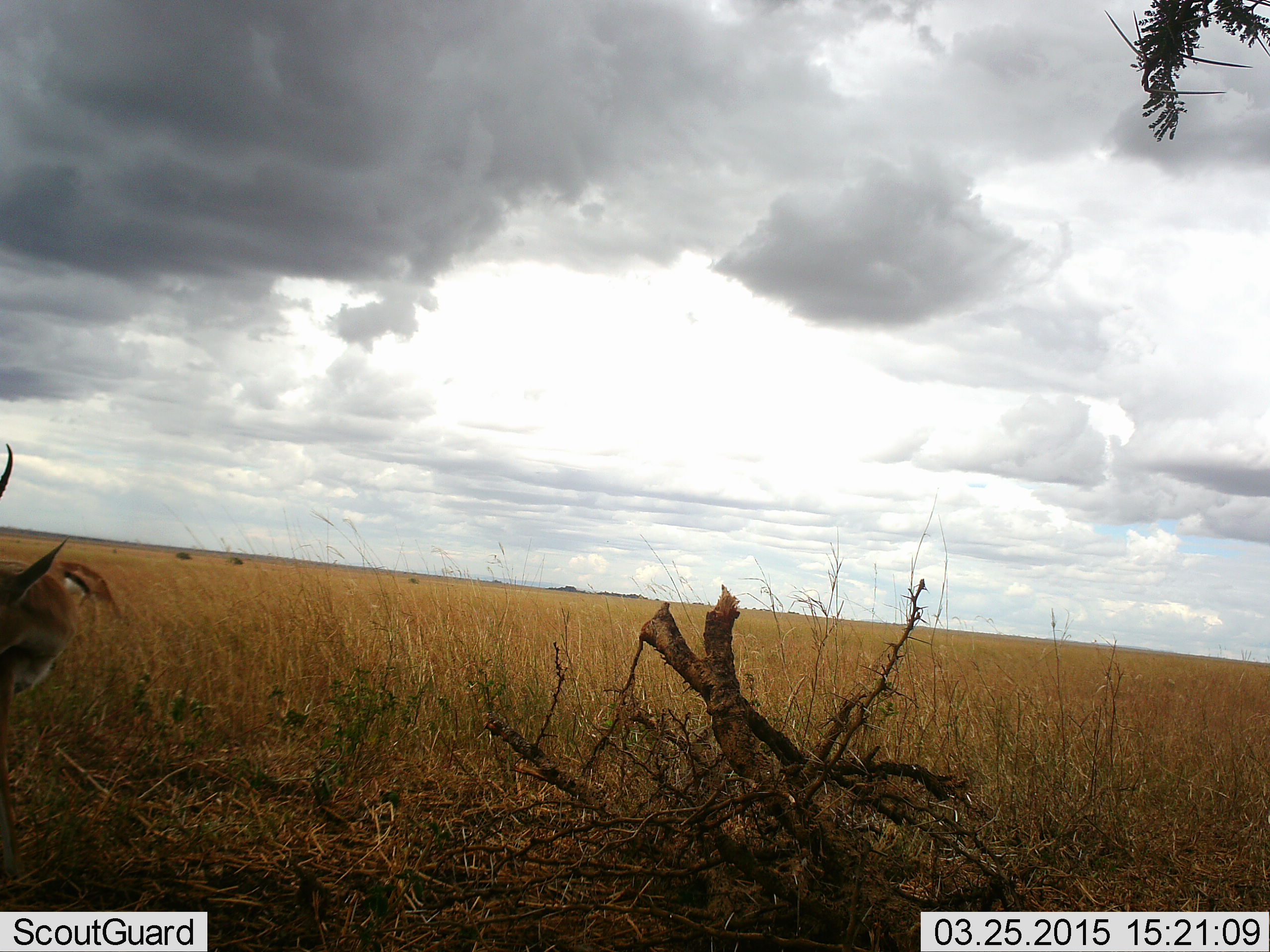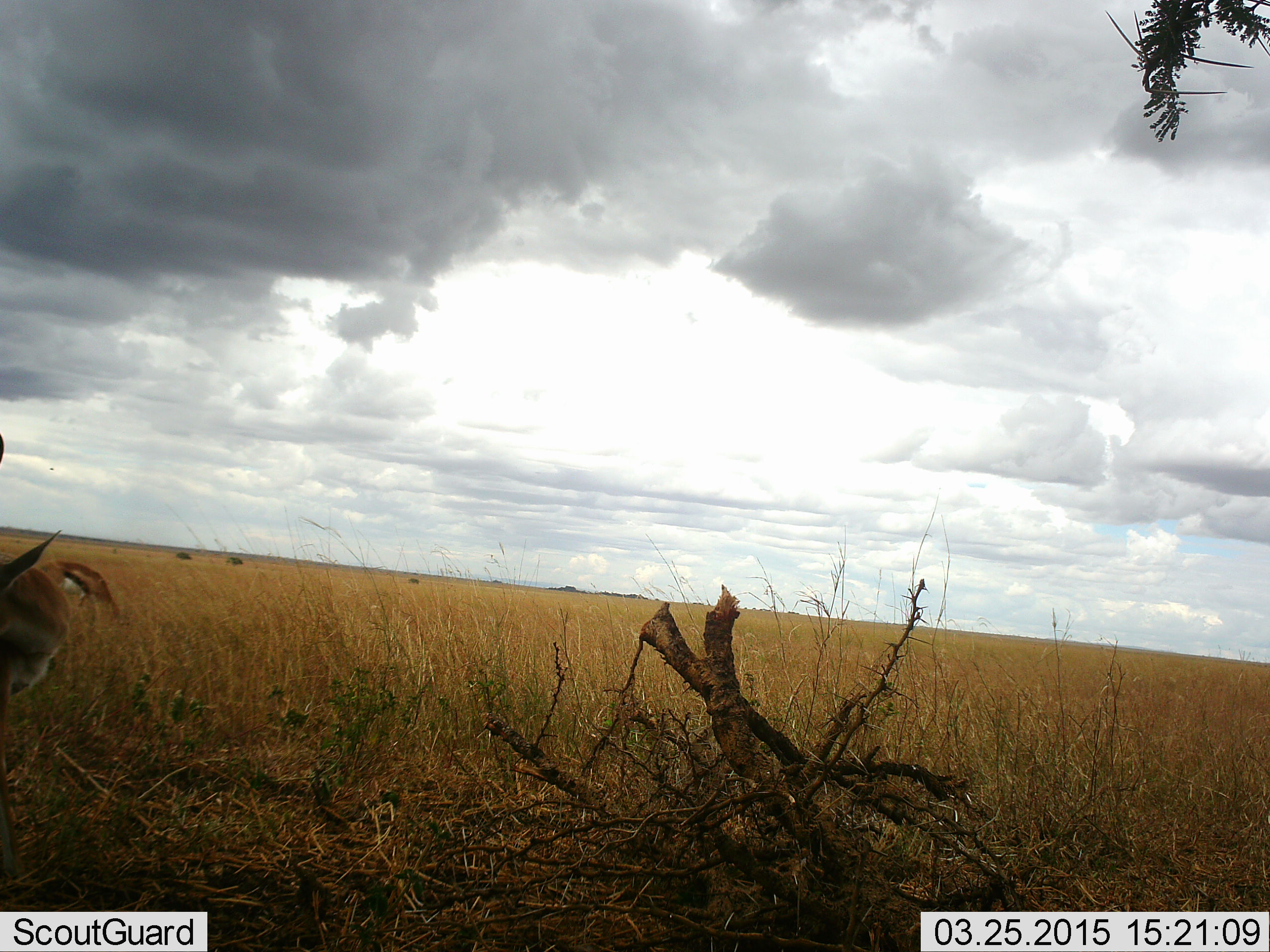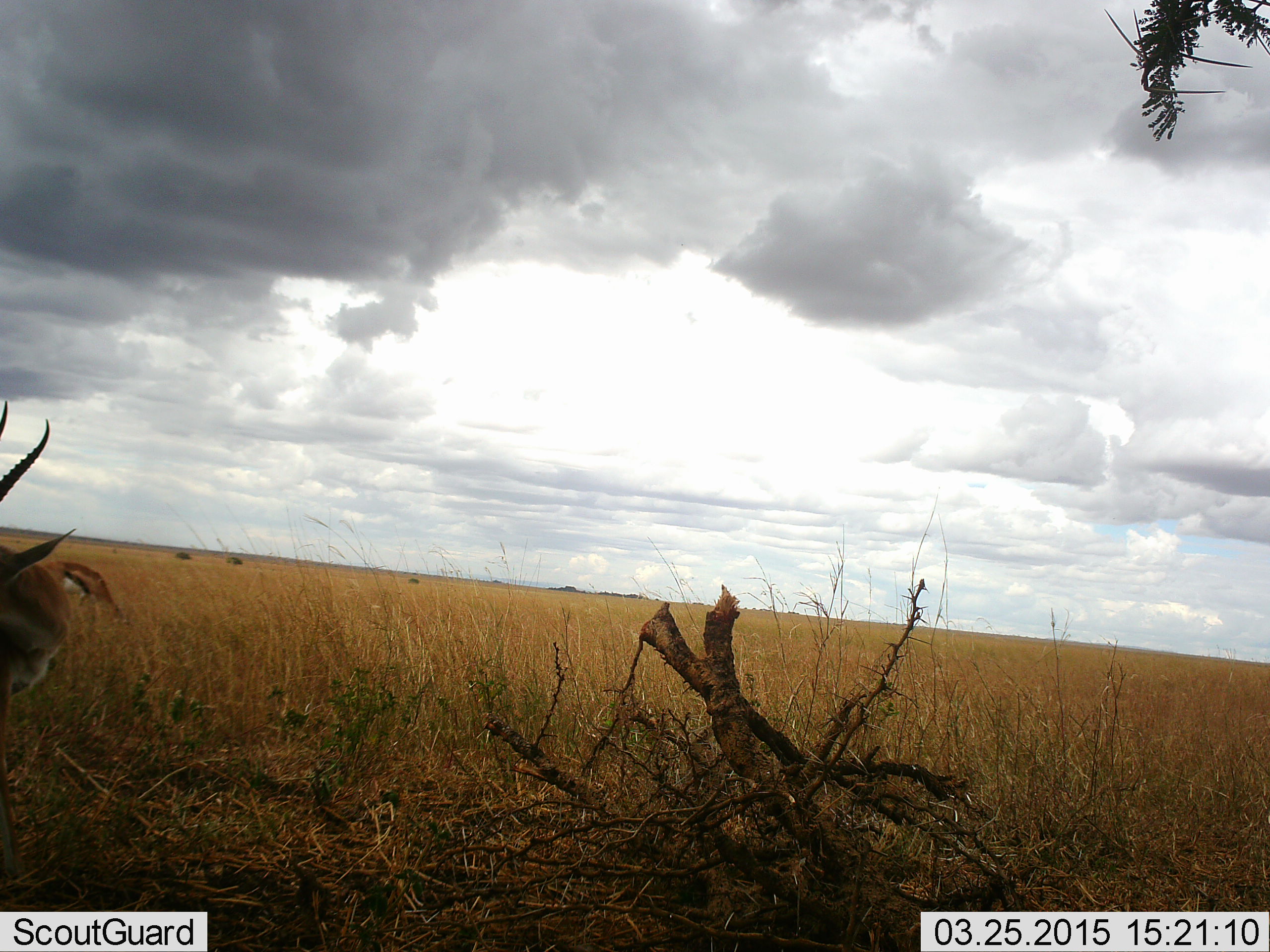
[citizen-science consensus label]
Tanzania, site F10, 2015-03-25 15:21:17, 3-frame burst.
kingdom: Animalia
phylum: Chordata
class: Mammalia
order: Artiodactyla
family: Bovidae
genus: Eudorcas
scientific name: Eudorcas thomsonii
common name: thomson's gazelle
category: gazellethomsons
Gazellethomsons (thomson's gazelle) (Eudorcas thomsonii), count 2. Behavior (volunteer vote fractions): standing 60%, resting 10%, moving 0%, interacting 0%. Young present (vote fraction): 0%. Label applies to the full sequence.